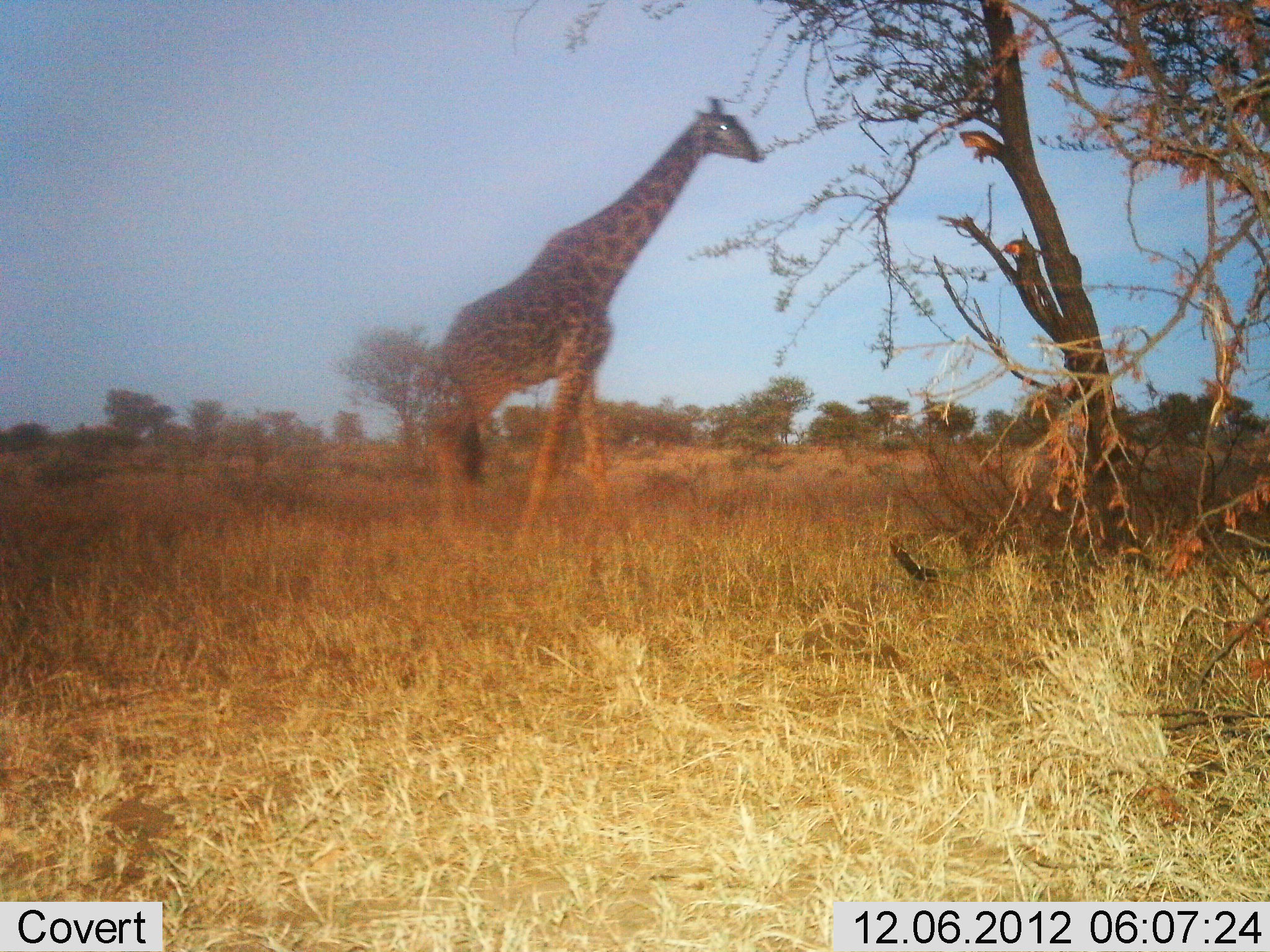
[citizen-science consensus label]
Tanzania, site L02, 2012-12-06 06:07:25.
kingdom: Animalia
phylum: Chordata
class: Mammalia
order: Artiodactyla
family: Giraffidae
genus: Giraffa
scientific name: Giraffa camelopardalis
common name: giraffe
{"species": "giraffe (Giraffa camelopardalis)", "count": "1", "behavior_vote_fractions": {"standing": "50%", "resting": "0%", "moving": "45%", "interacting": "0%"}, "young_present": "0%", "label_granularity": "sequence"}